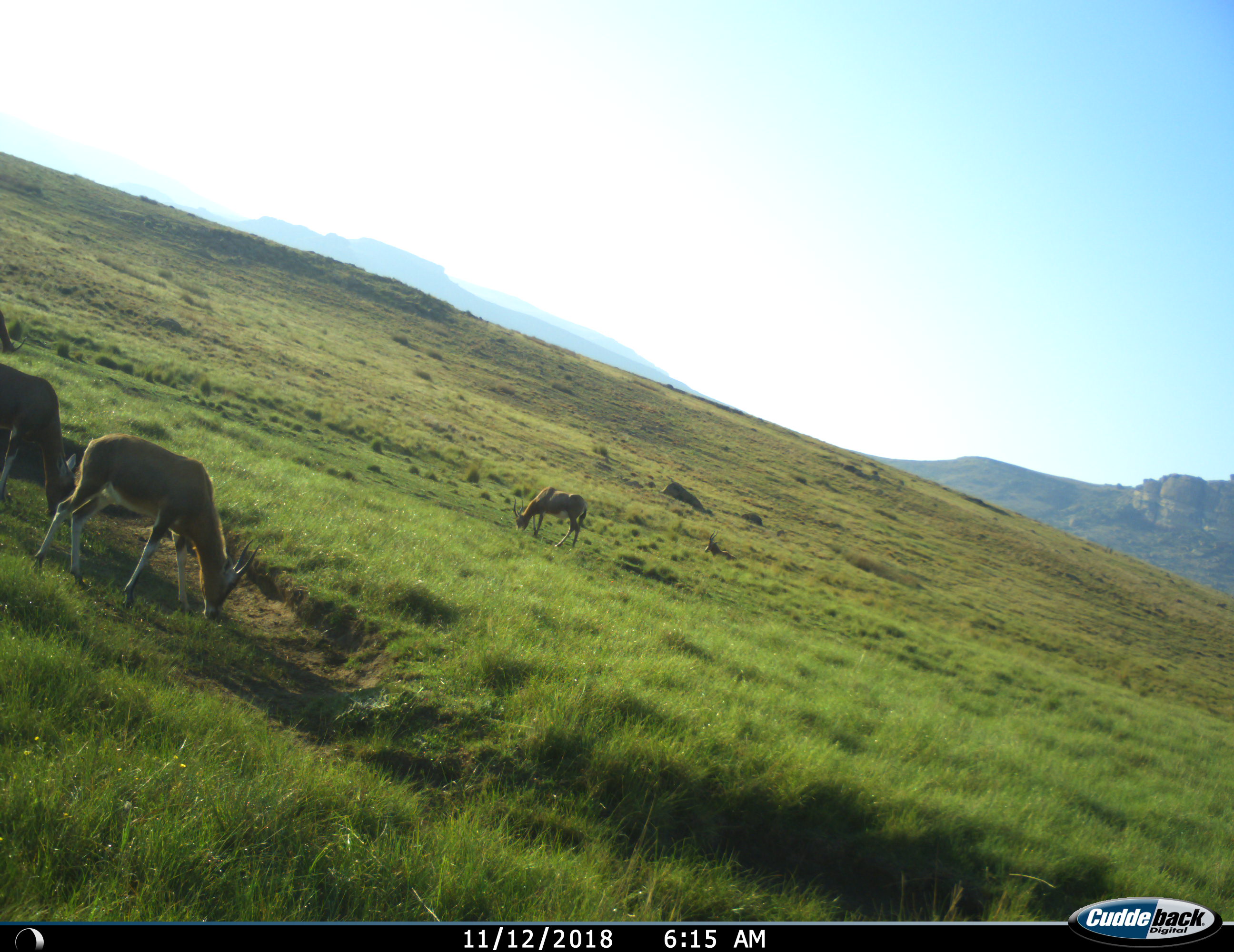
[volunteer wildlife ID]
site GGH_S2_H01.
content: unidentified animal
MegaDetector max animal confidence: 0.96